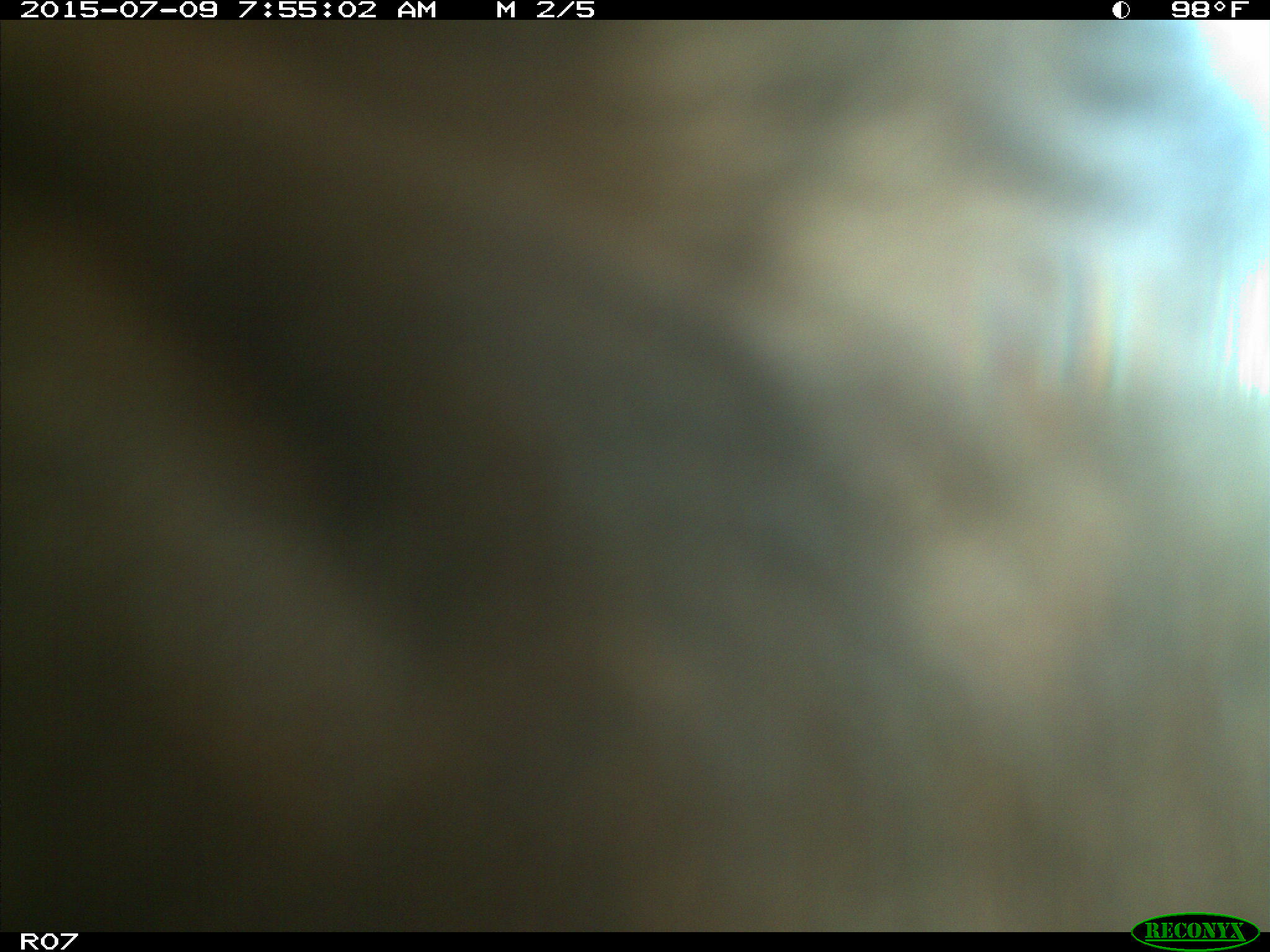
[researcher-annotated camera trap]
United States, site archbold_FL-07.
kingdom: Animalia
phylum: Chordata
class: Mammalia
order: Artiodactyla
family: Bovidae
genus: Bos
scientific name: Bos taurus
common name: domestic cow